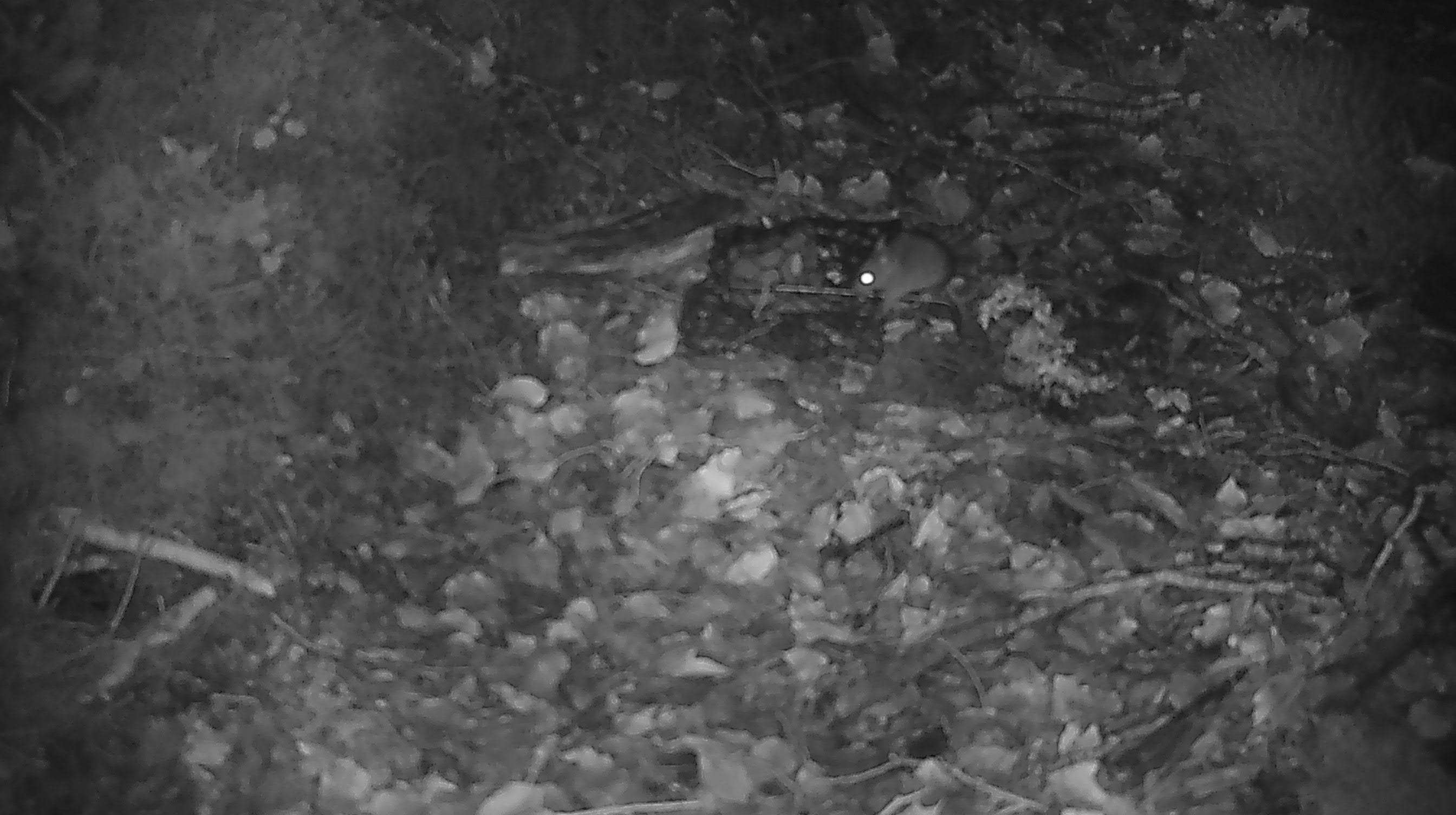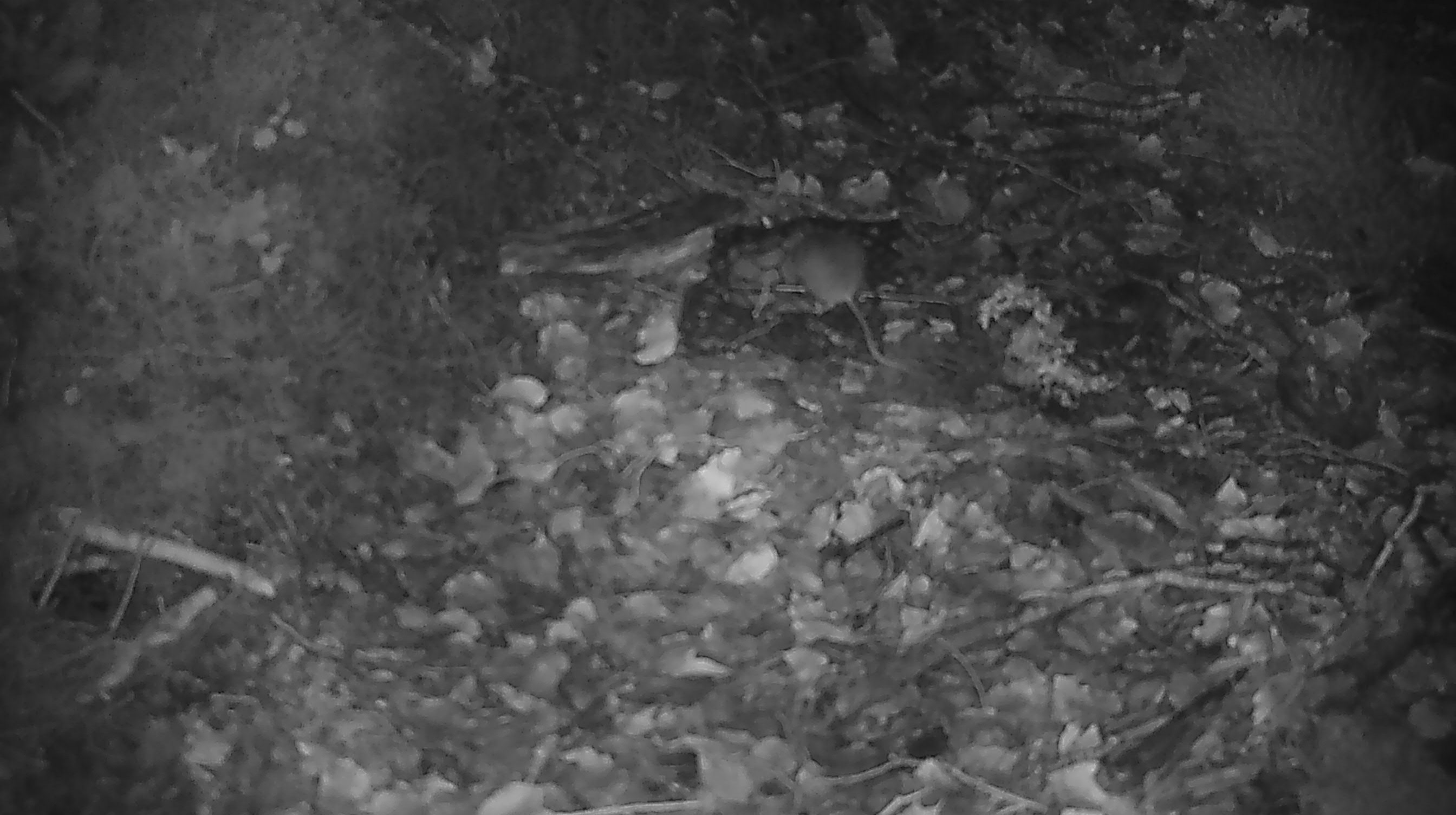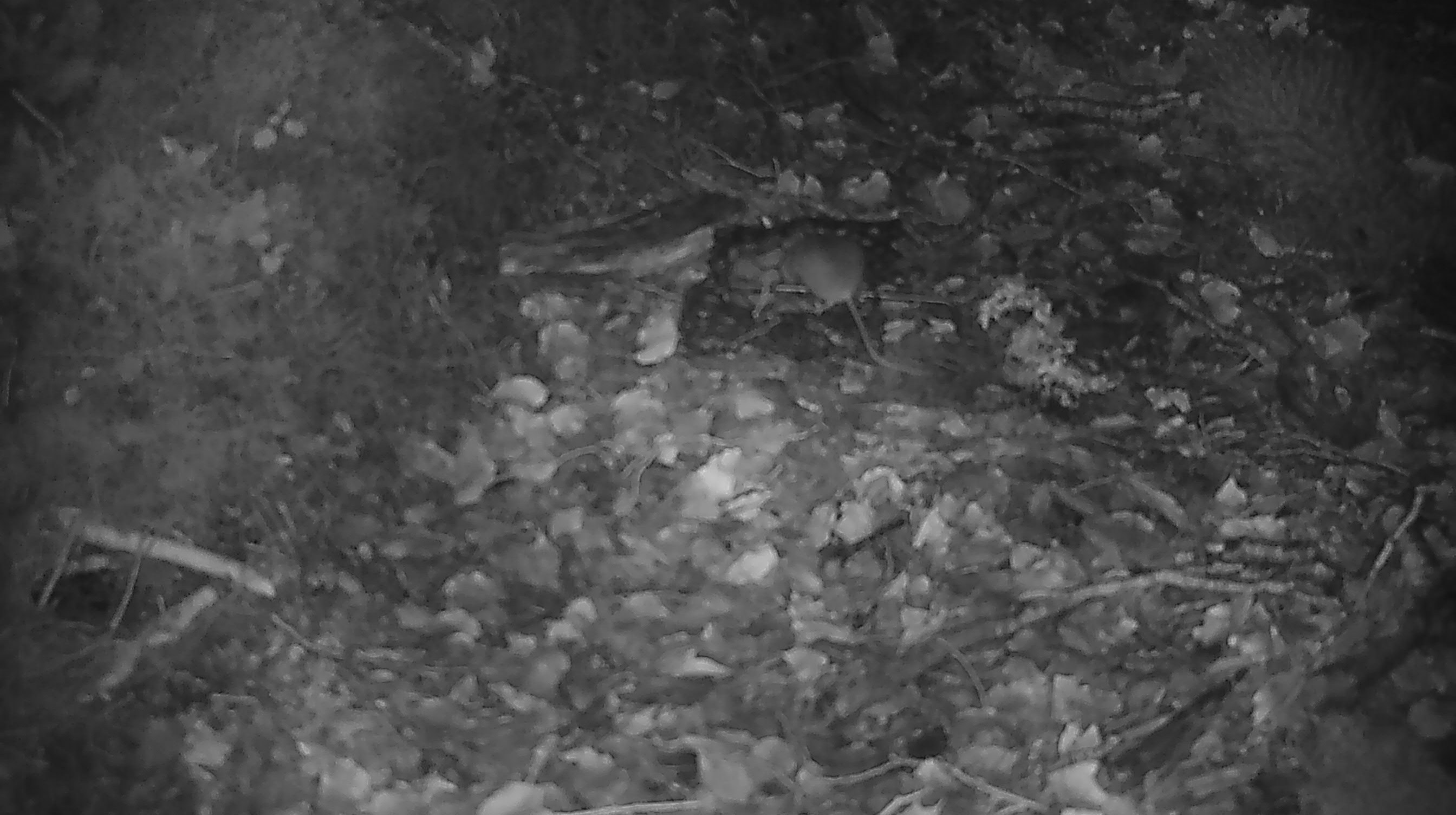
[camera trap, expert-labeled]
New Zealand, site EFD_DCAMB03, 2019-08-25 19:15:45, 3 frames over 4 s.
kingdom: Animalia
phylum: Chordata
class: Mammalia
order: Rodentia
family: Muridae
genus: Mus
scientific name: Mus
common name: mouse